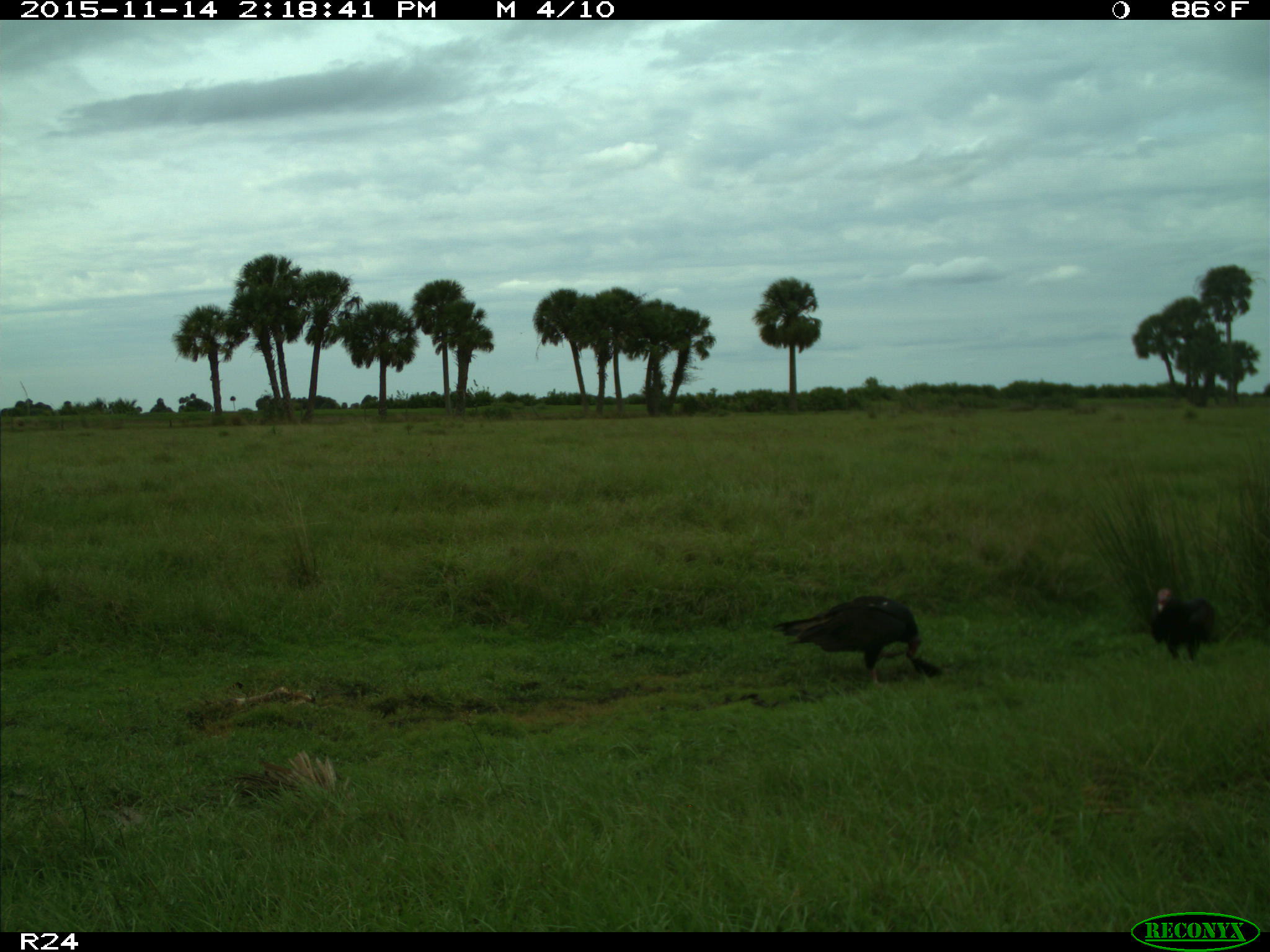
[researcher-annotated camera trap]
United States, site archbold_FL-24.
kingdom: Animalia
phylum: Chordata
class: Aves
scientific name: Aves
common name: birds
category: unidentified bird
Unidentified bird (birds) (Aves).